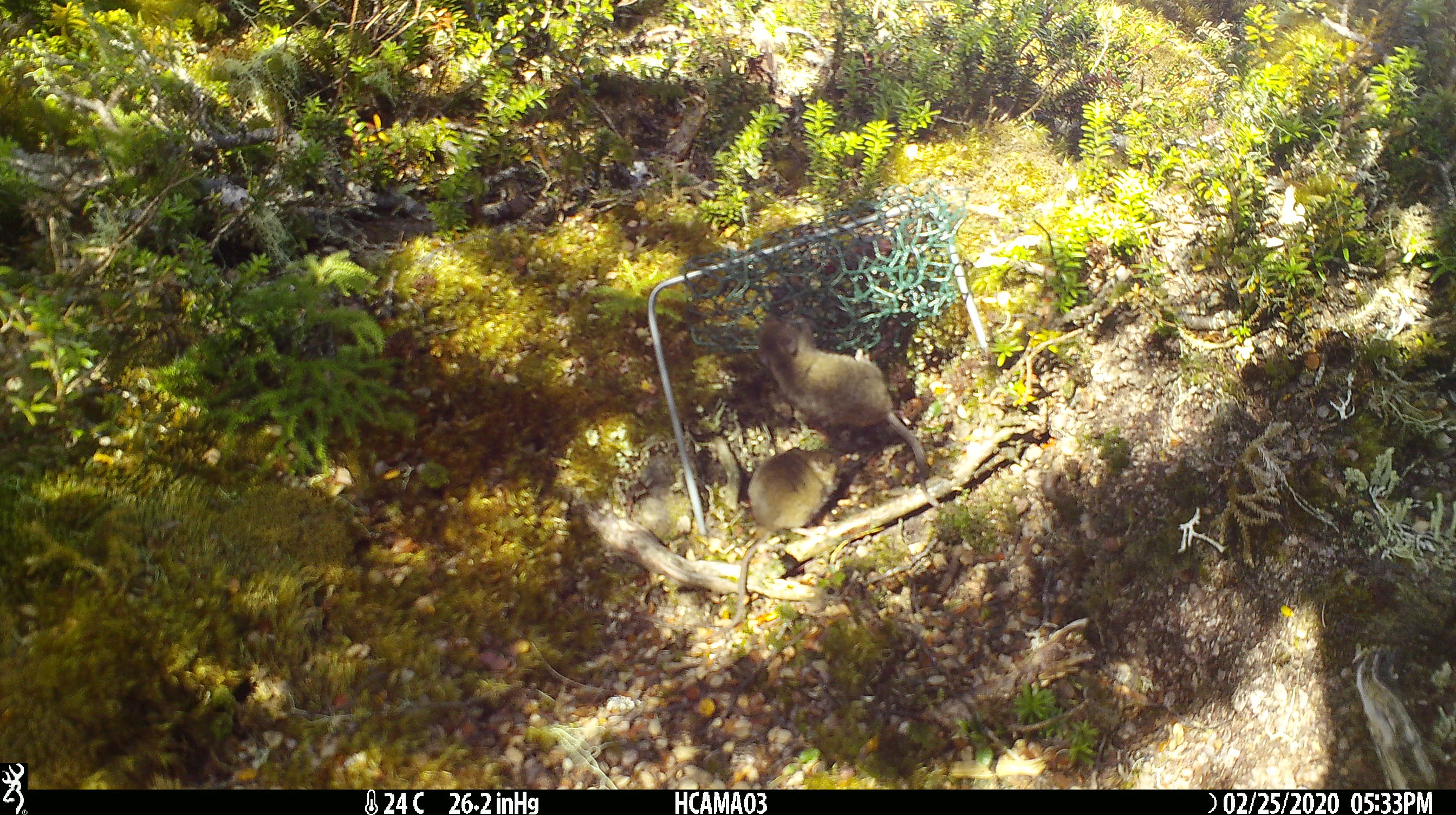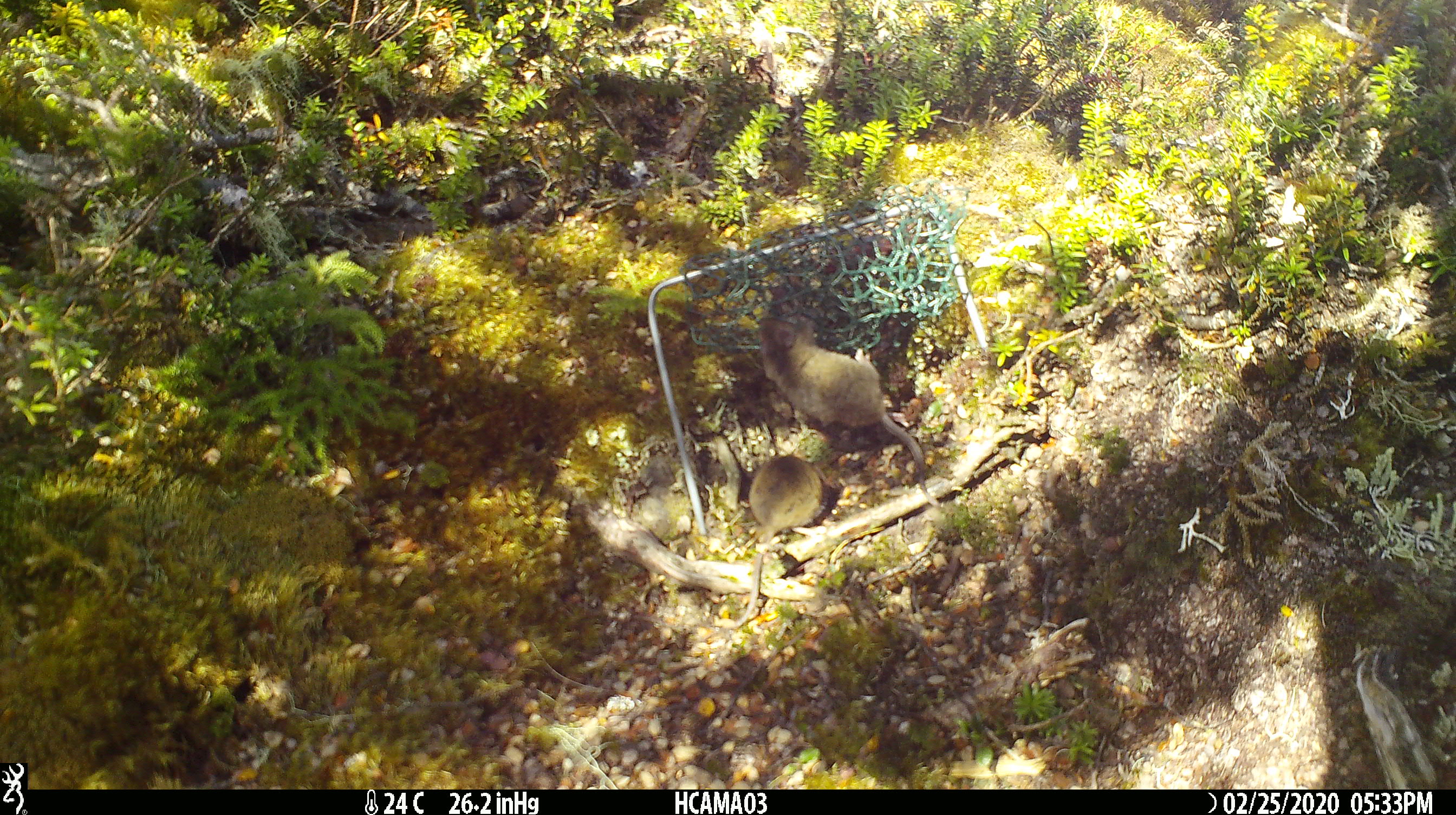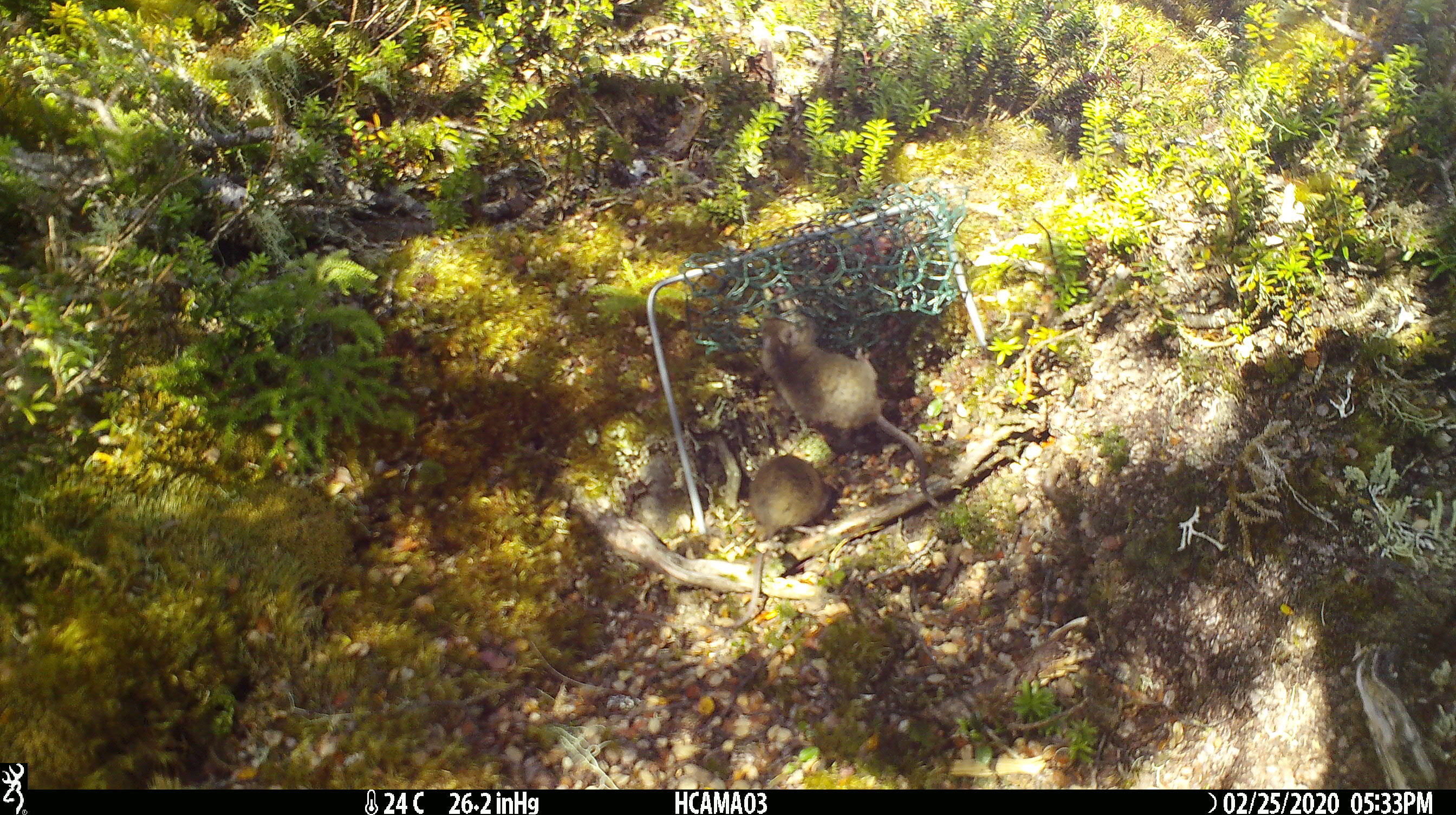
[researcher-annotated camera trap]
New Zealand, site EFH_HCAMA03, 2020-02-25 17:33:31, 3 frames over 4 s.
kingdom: Animalia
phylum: Chordata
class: Mammalia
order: Rodentia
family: Muridae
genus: Mus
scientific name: Mus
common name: mouse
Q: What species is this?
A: Mouse (Mus).